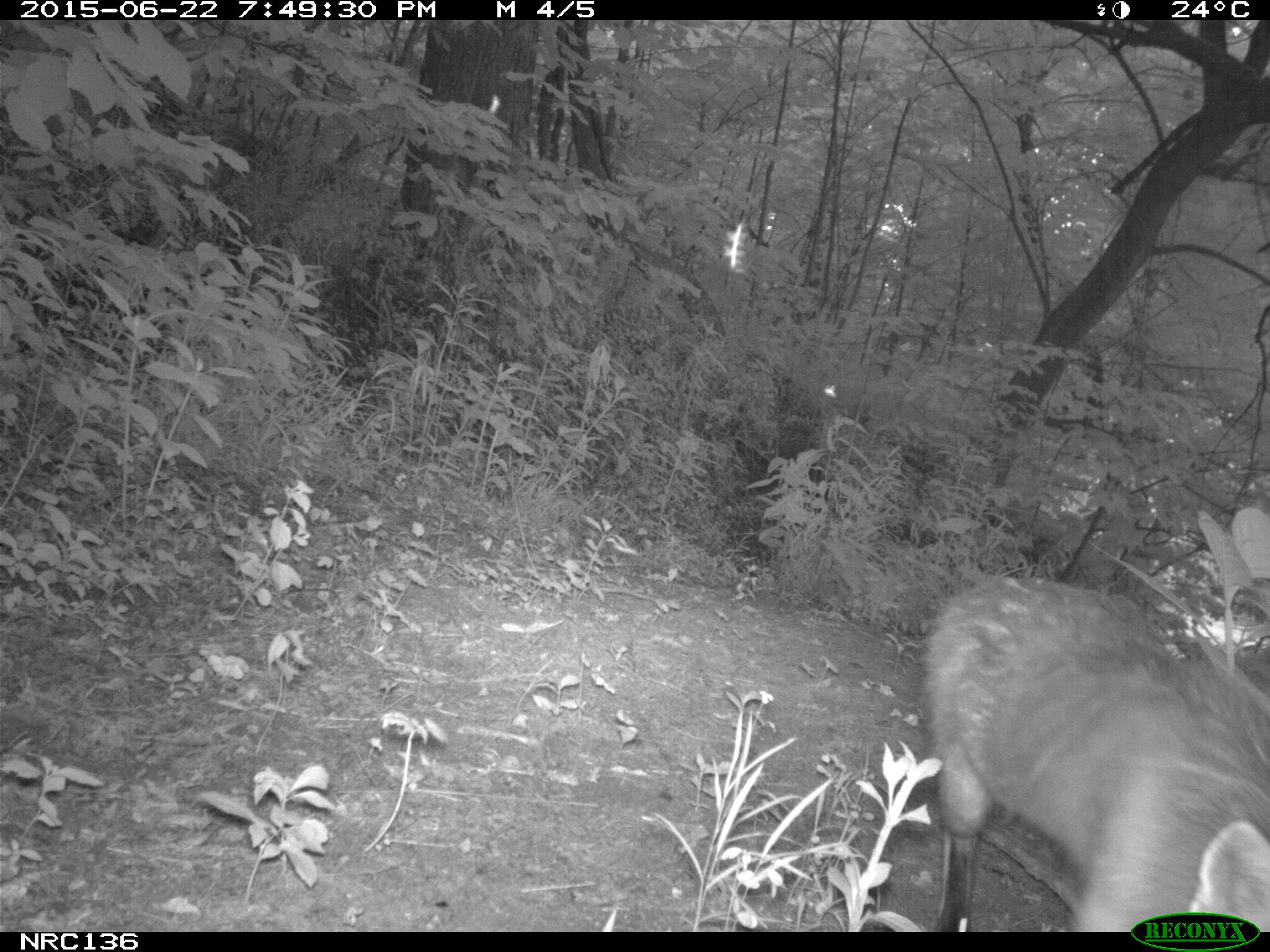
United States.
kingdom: Animalia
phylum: Chordata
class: Mammalia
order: Carnivora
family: Canidae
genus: Vulpes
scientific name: Vulpes vulpes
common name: red fox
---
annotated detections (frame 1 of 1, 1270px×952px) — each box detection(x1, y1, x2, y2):
Red Fox: detection(916, 567, 1268, 931)